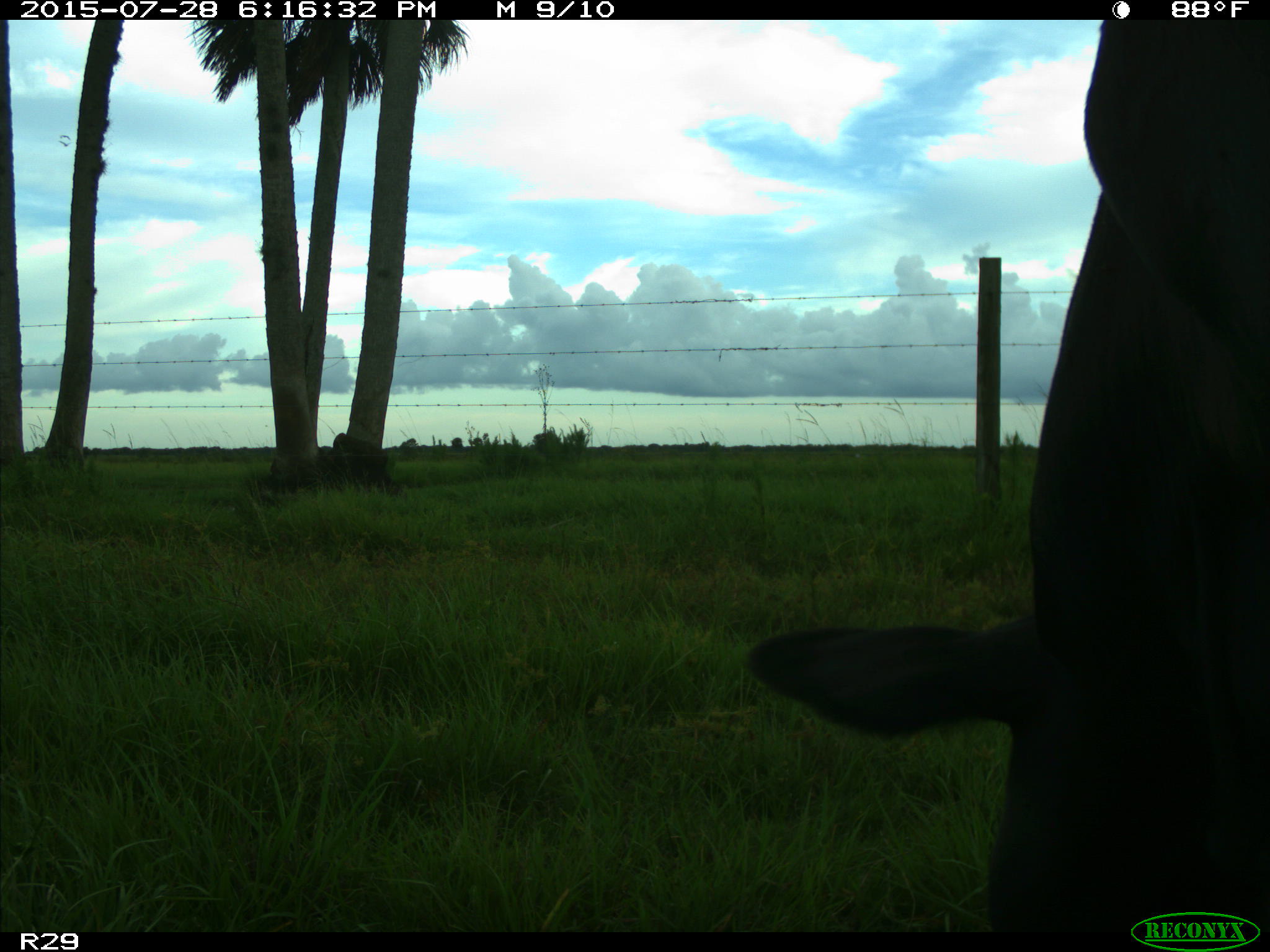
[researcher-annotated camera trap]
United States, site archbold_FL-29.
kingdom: Animalia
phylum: Chordata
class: Mammalia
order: Artiodactyla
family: Bovidae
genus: Bos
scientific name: Bos taurus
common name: domestic cow